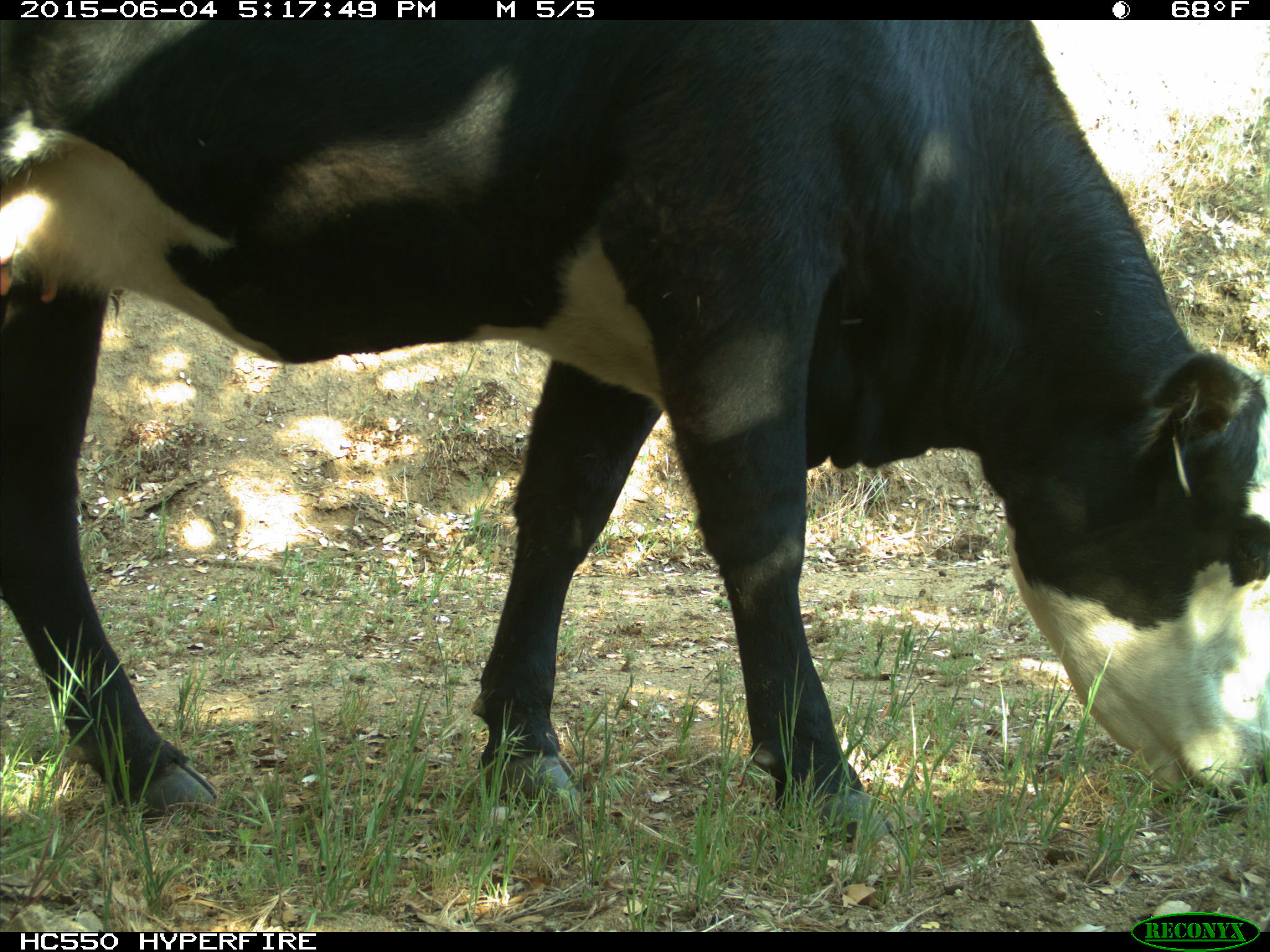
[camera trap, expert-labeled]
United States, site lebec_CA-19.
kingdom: Animalia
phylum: Chordata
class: Mammalia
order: Artiodactyla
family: Bovidae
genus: Bos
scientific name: Bos taurus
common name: domestic cow